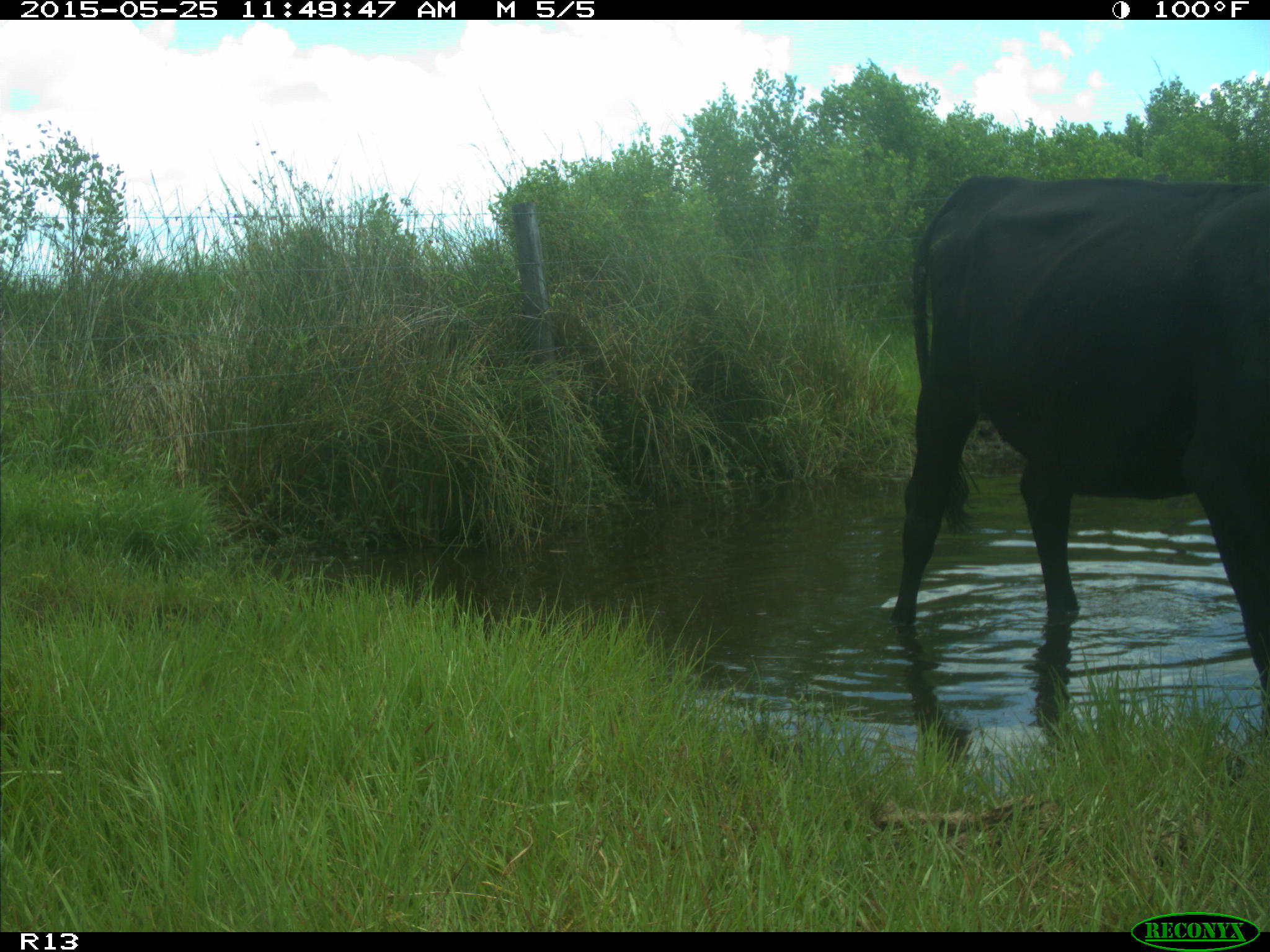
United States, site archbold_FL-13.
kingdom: Animalia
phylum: Chordata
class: Mammalia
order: Artiodactyla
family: Bovidae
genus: Bos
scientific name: Bos taurus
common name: domestic cow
Bos taurus (domestic cow).